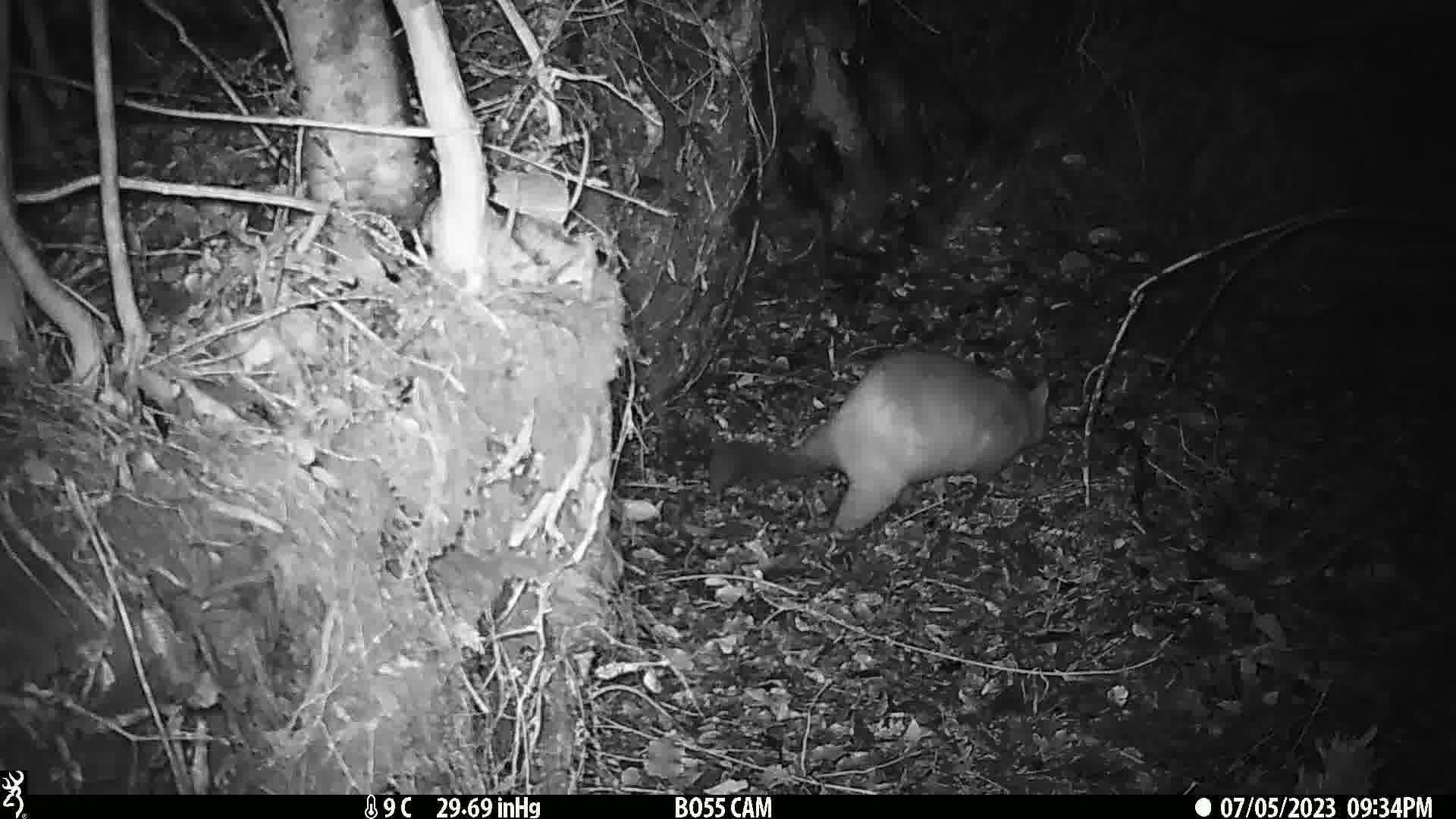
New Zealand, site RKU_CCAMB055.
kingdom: Animalia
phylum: Chordata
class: Mammalia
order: Diprotodontia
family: Phalangeridae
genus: Trichosurus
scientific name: Trichosurus vulpecula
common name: common brushtail possum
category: possum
Possum (common brushtail possum) (Trichosurus vulpecula).